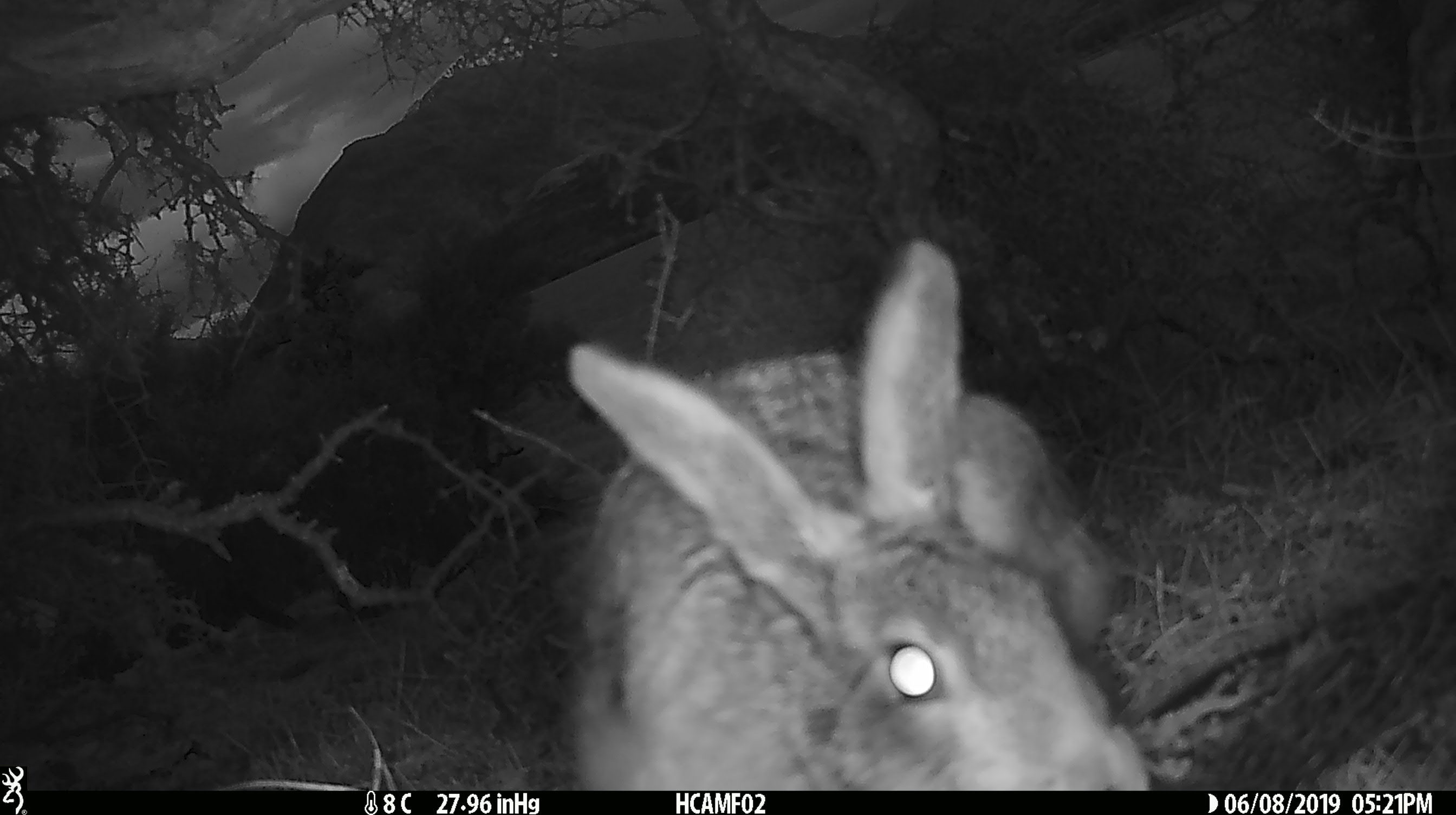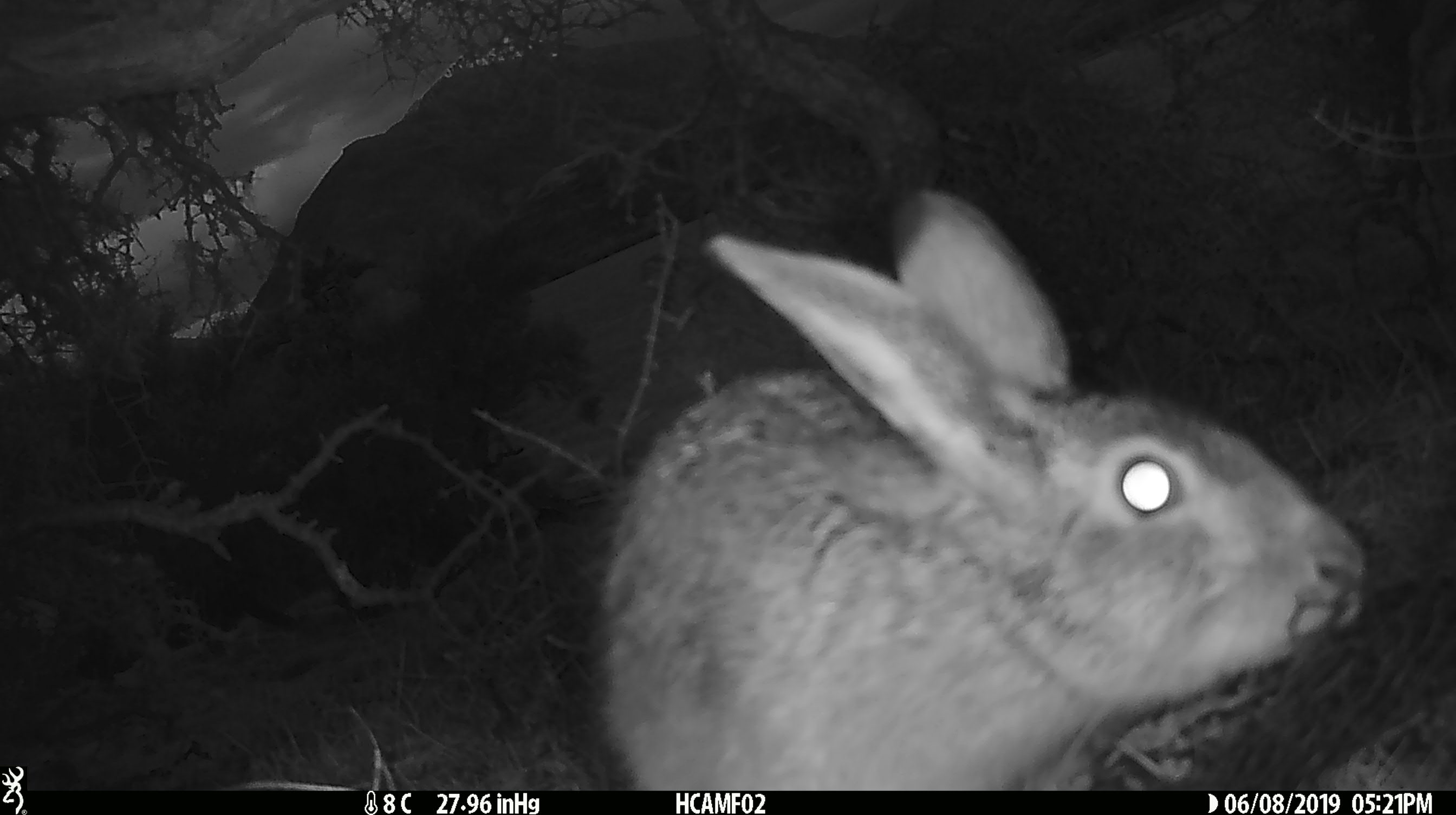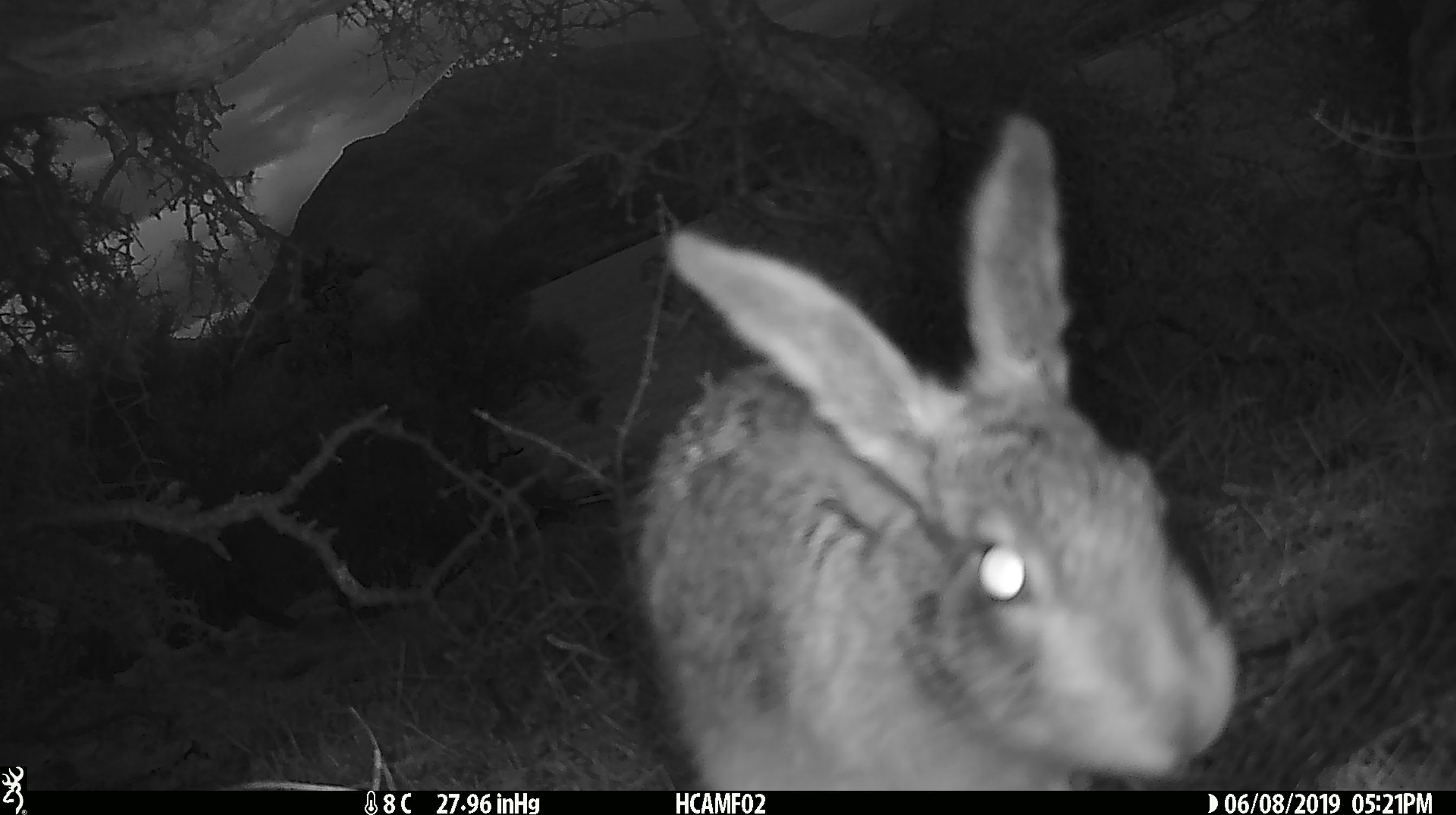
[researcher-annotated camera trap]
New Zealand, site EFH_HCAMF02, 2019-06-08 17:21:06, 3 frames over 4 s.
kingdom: Animalia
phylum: Chordata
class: Mammalia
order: Lagomorpha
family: Leporidae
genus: Lepus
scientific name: Lepus europaeus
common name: brown hare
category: hare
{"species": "hare (brown hare) (Lepus europaeus)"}